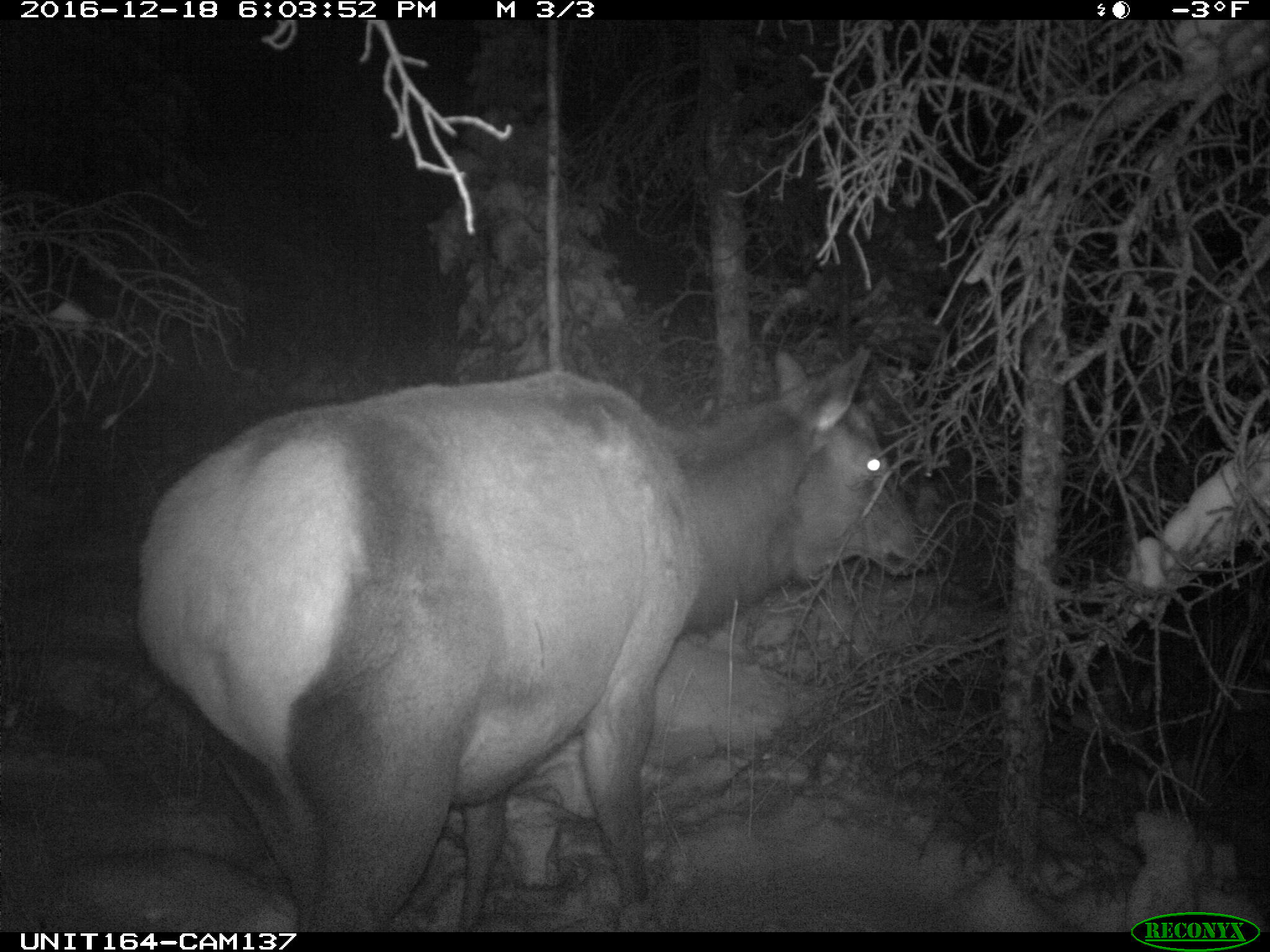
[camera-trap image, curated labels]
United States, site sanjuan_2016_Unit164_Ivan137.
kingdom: Animalia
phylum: Chordata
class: Mammalia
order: Artiodactyla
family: Cervidae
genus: Cervus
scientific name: Cervus elaphus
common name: red deer